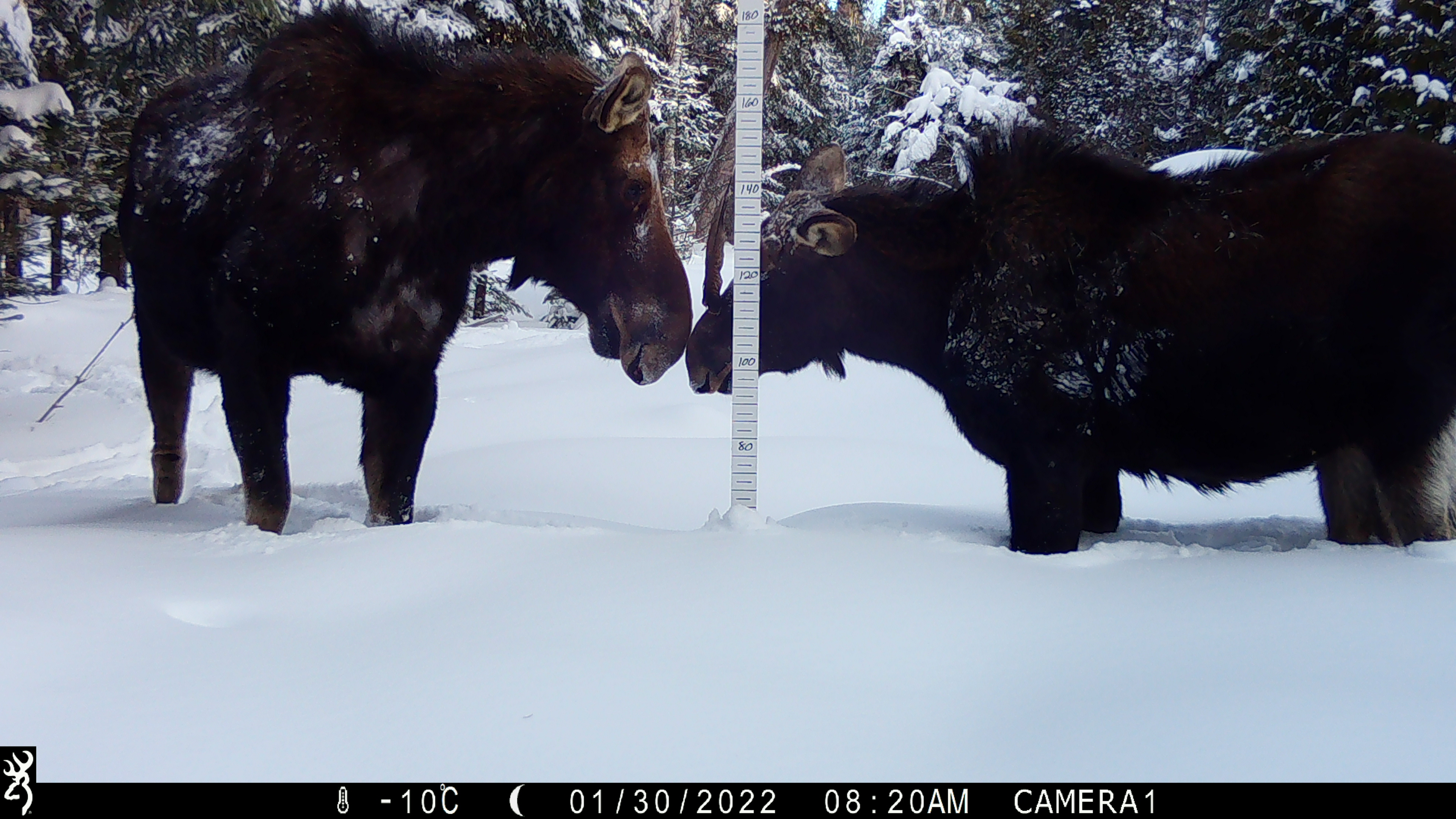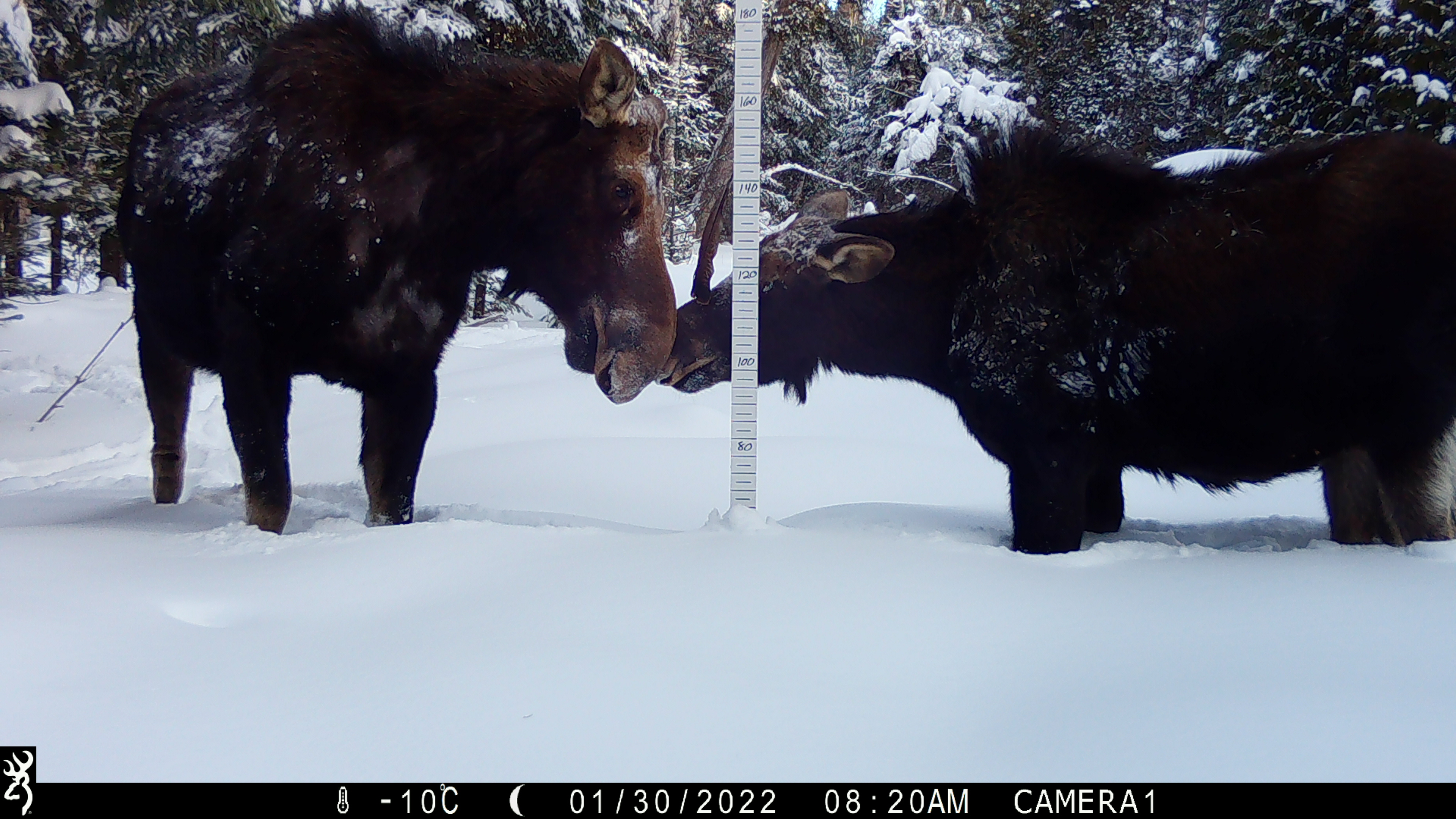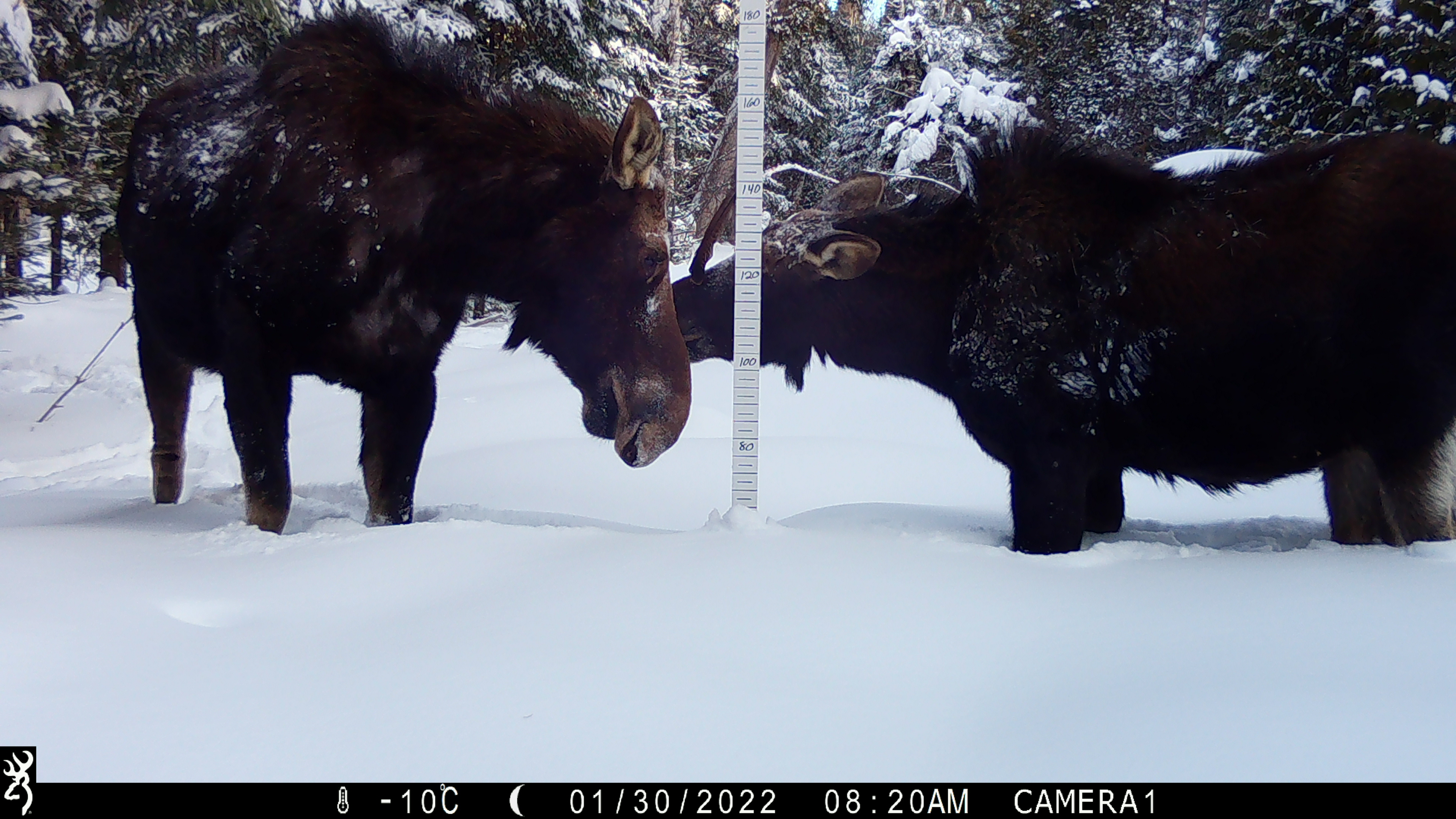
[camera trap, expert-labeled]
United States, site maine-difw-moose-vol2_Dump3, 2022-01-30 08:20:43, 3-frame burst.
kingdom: Animalia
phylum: Chordata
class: Mammalia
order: Artiodactyla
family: Cervidae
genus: Alces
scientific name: Alces alces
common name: moose